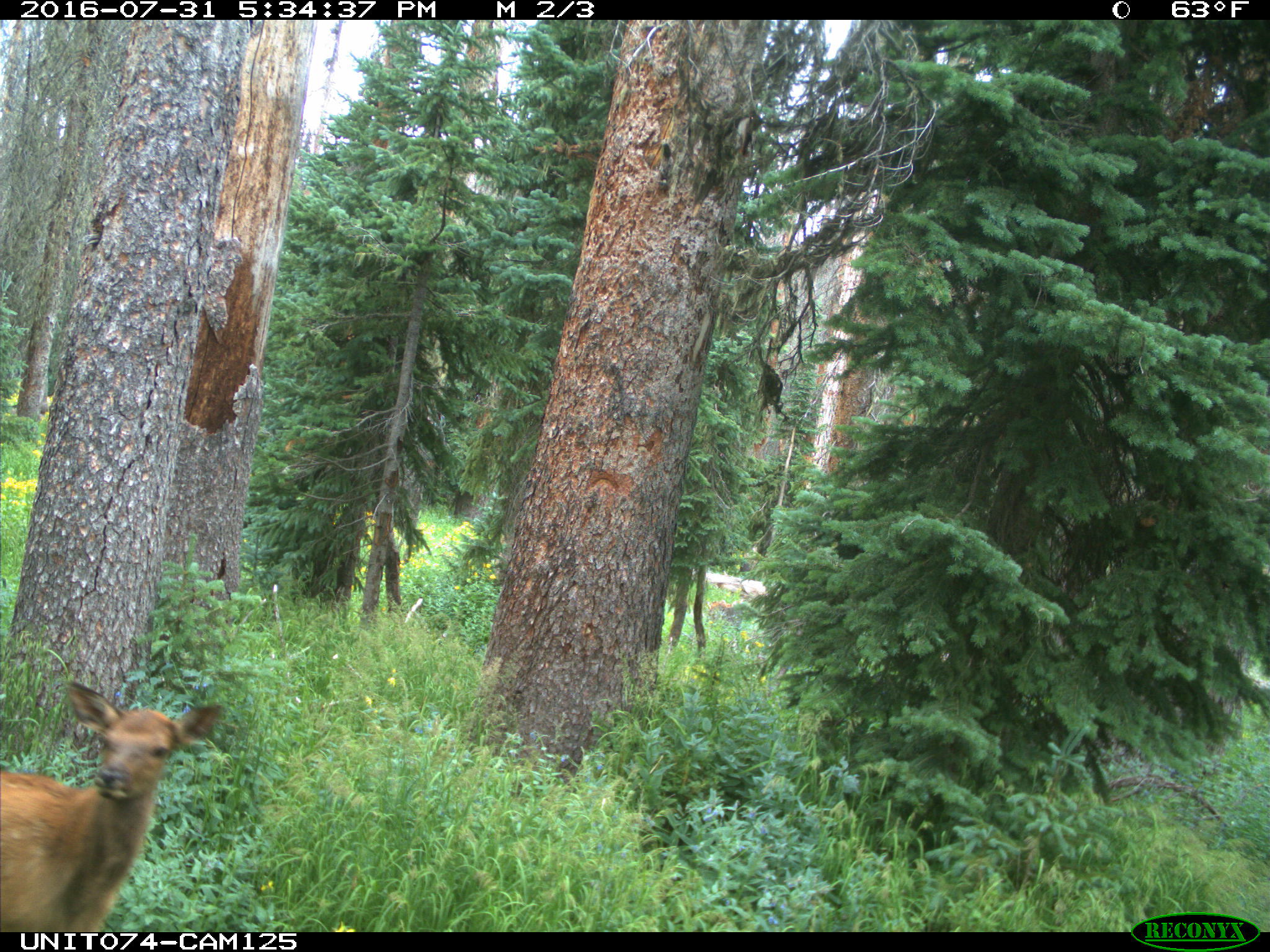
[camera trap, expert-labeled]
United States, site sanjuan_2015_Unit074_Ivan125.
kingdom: Animalia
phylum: Chordata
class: Mammalia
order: Artiodactyla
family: Cervidae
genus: Cervus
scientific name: Cervus elaphus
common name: red deer